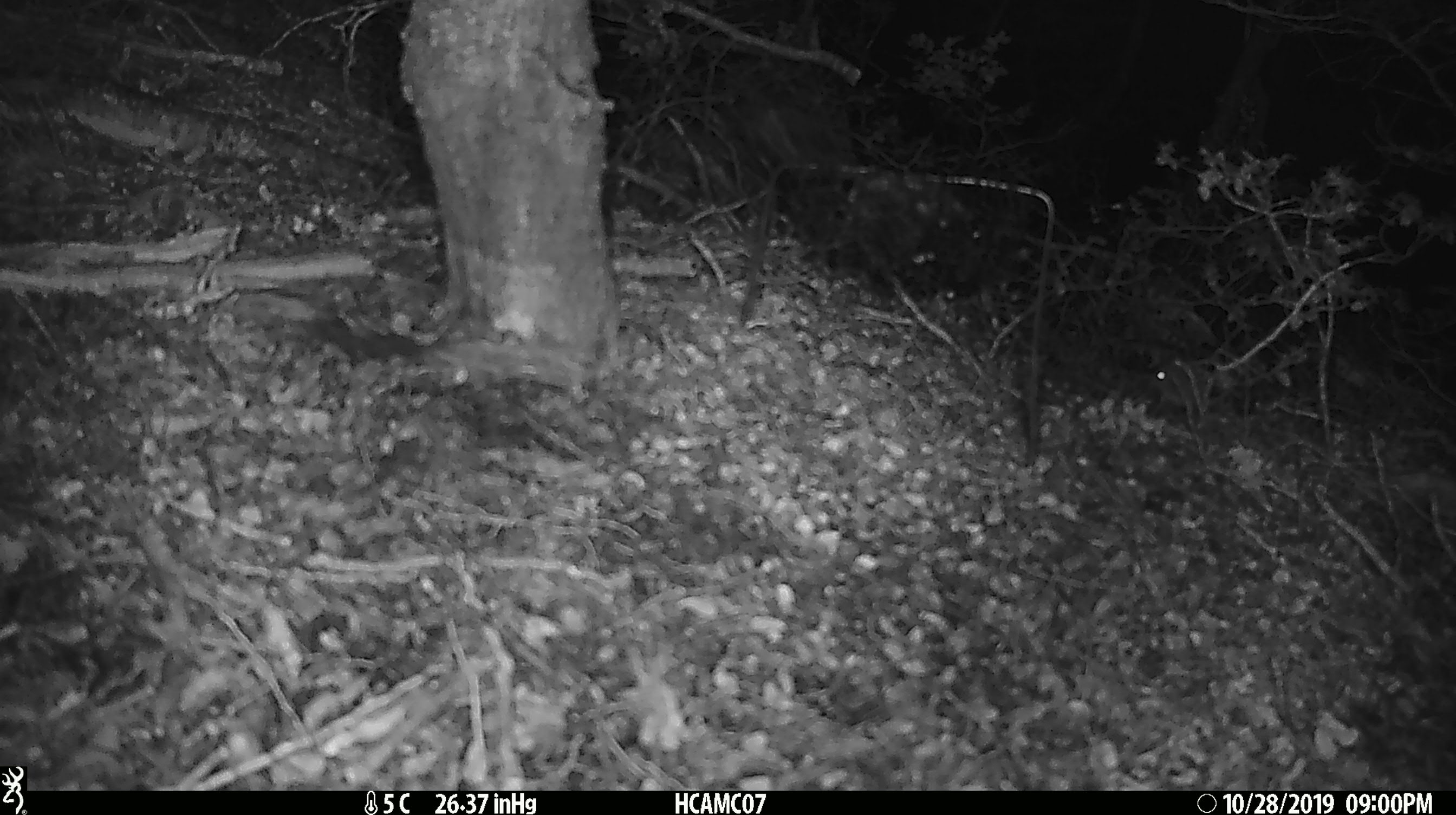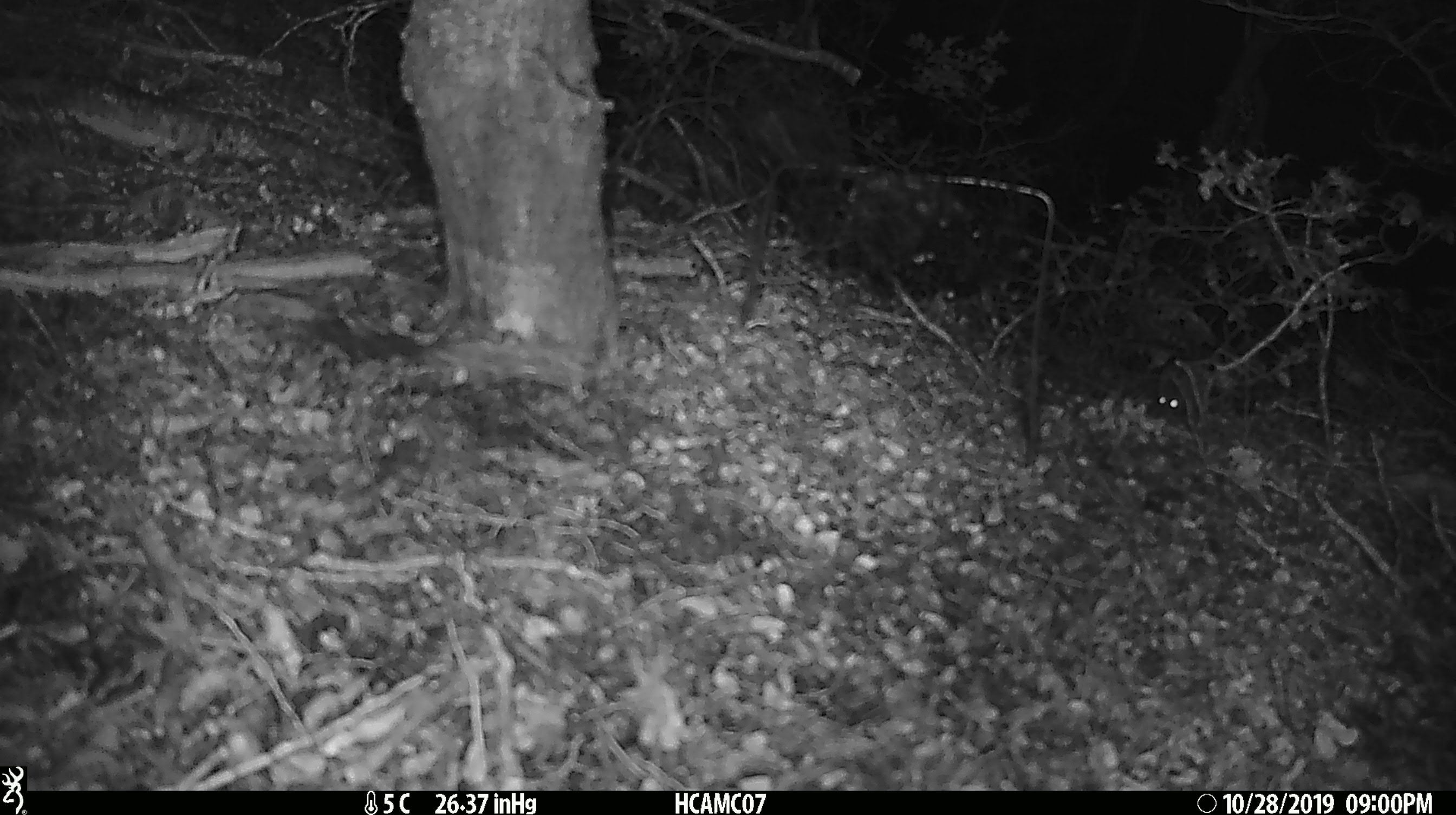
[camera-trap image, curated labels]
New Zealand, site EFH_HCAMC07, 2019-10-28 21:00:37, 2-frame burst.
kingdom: Animalia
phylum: Chordata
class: Mammalia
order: Rodentia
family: Muridae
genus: Mus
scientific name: Mus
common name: mouse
Mouse (Mus).